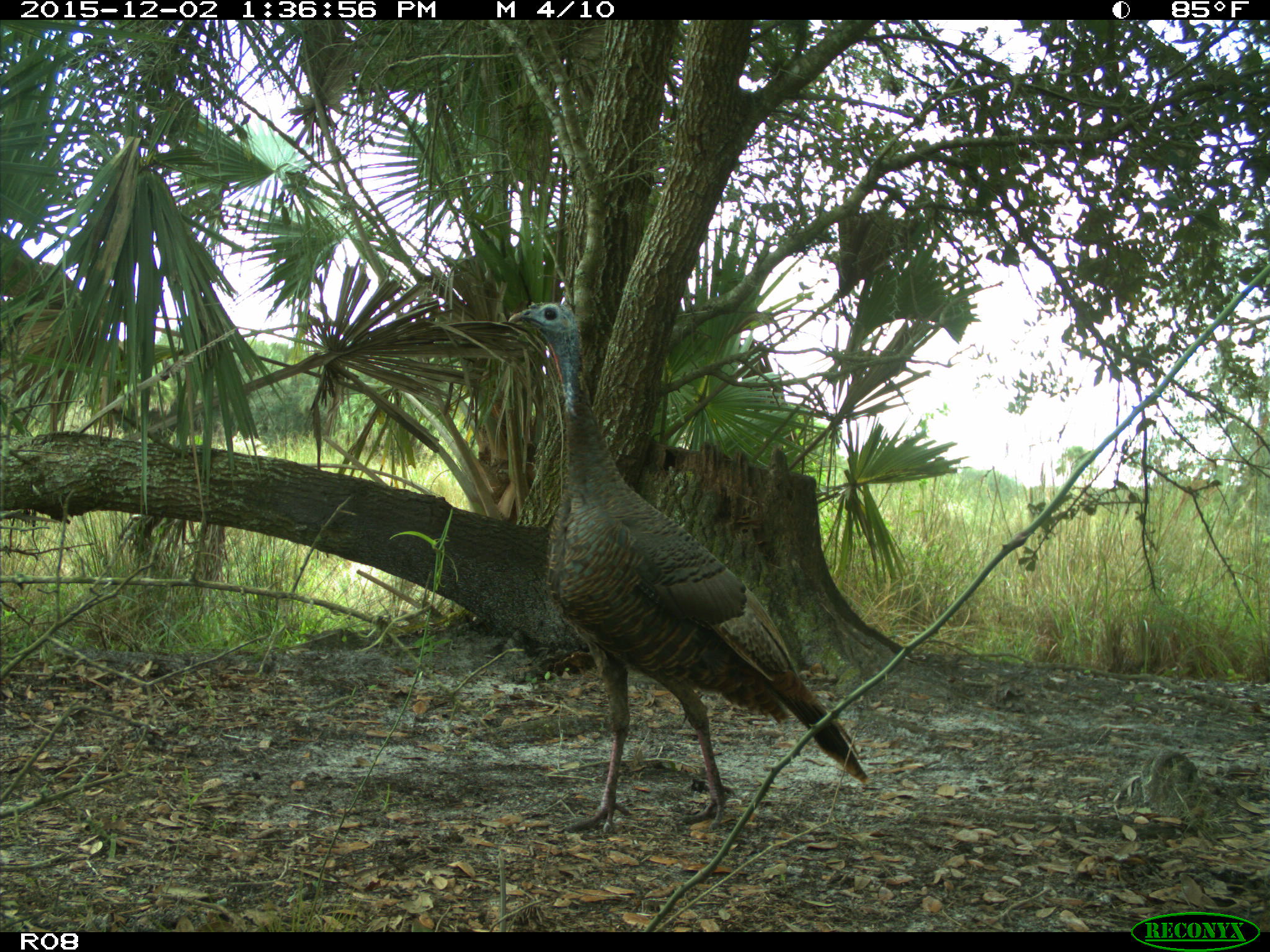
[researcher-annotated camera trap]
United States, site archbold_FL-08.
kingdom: Animalia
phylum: Chordata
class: Aves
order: Galliformes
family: Phasianidae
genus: Meleagris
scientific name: Meleagris gallopavo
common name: wild turkey